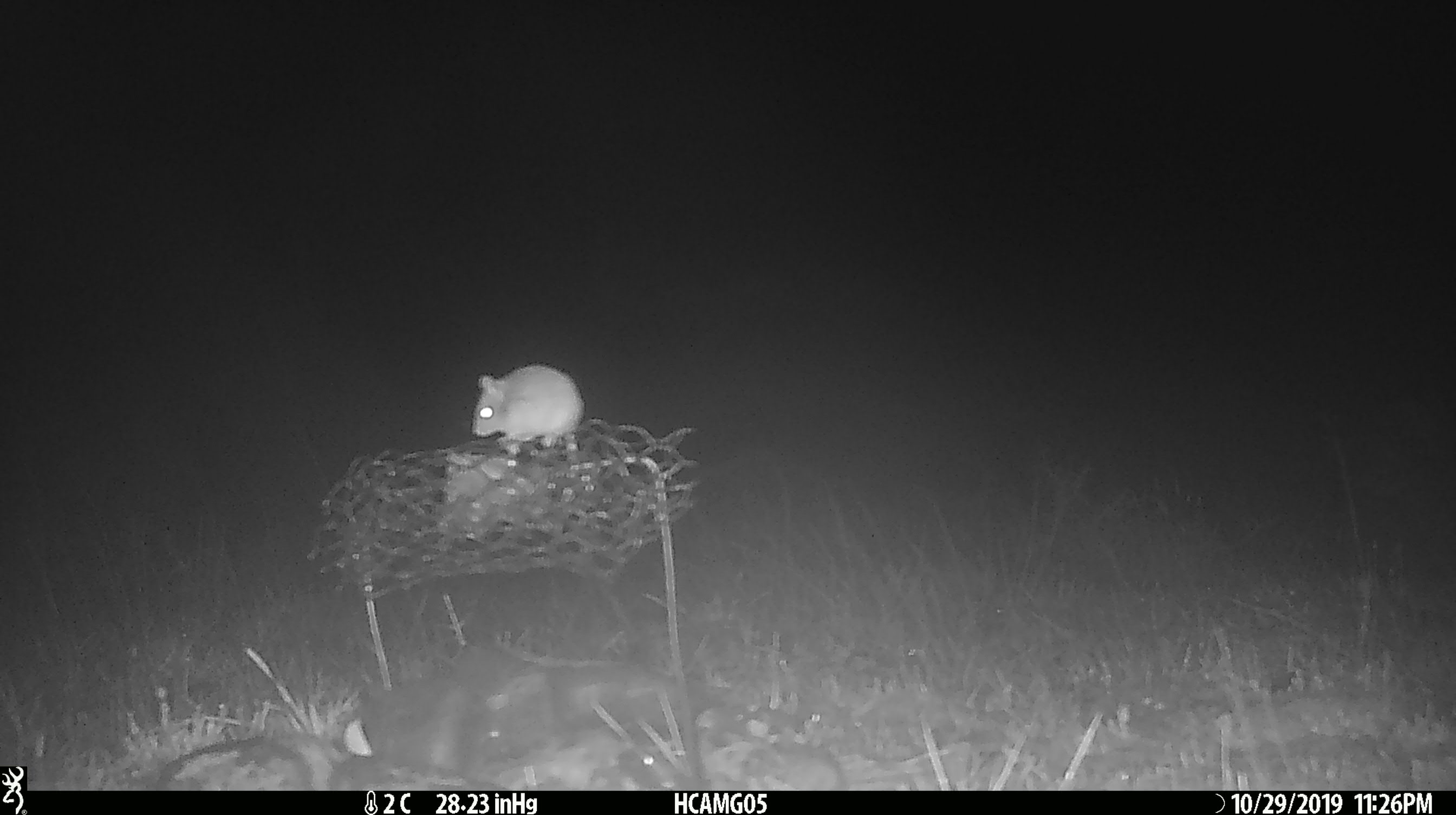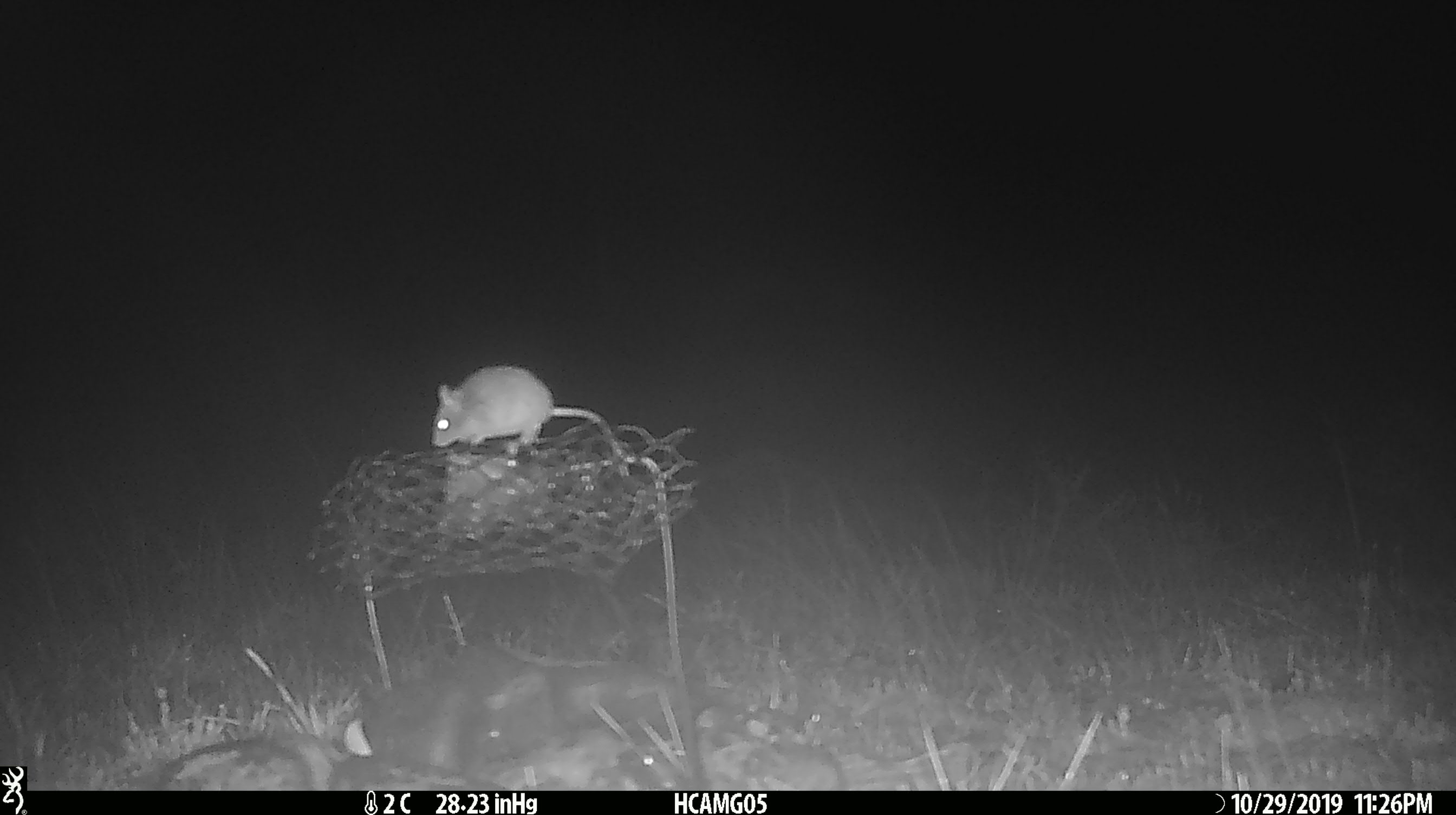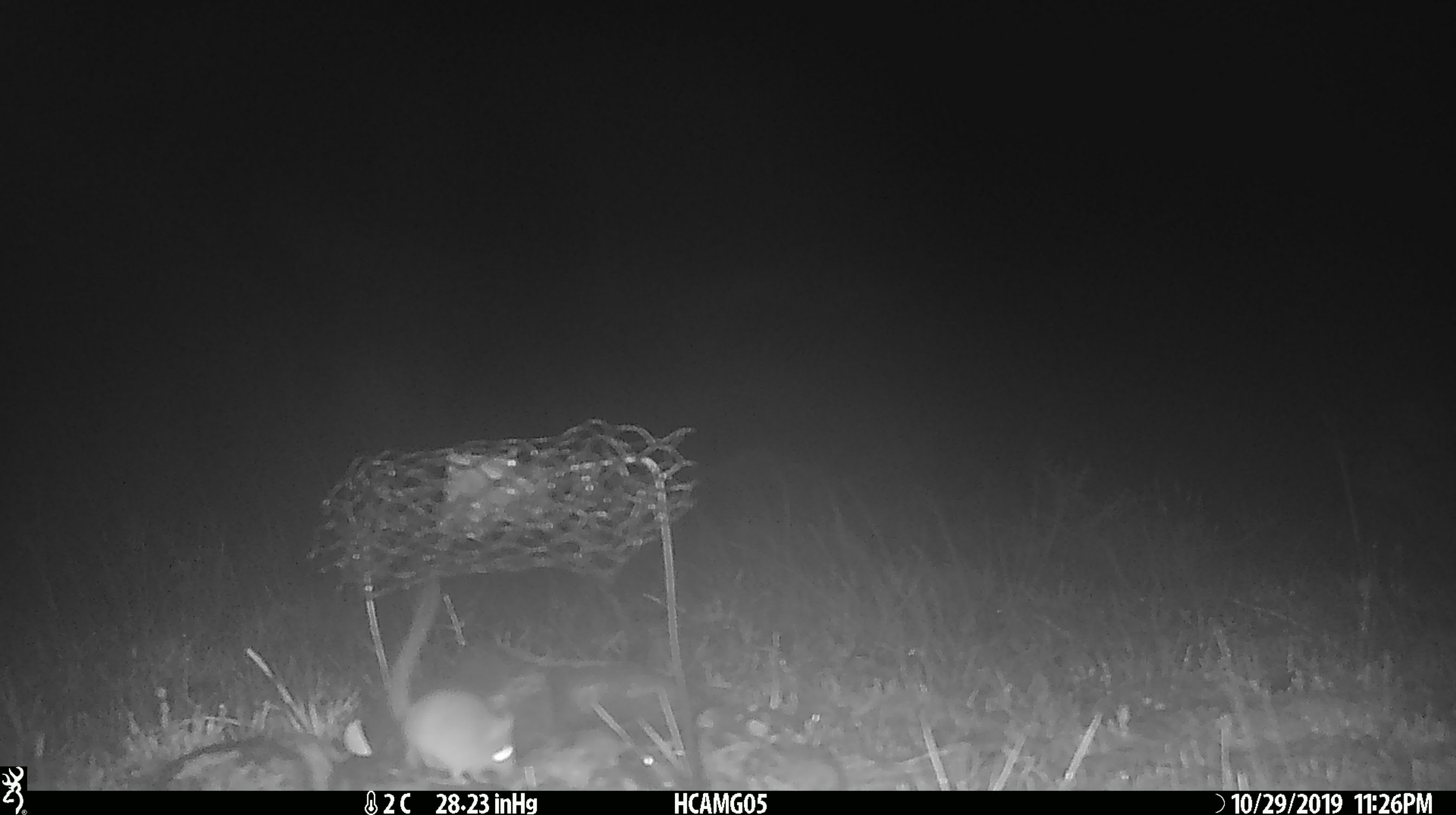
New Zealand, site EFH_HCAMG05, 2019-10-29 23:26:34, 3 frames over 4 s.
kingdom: Animalia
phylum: Chordata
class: Mammalia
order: Rodentia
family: Muridae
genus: Mus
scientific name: Mus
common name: mouse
Mouse (Mus).